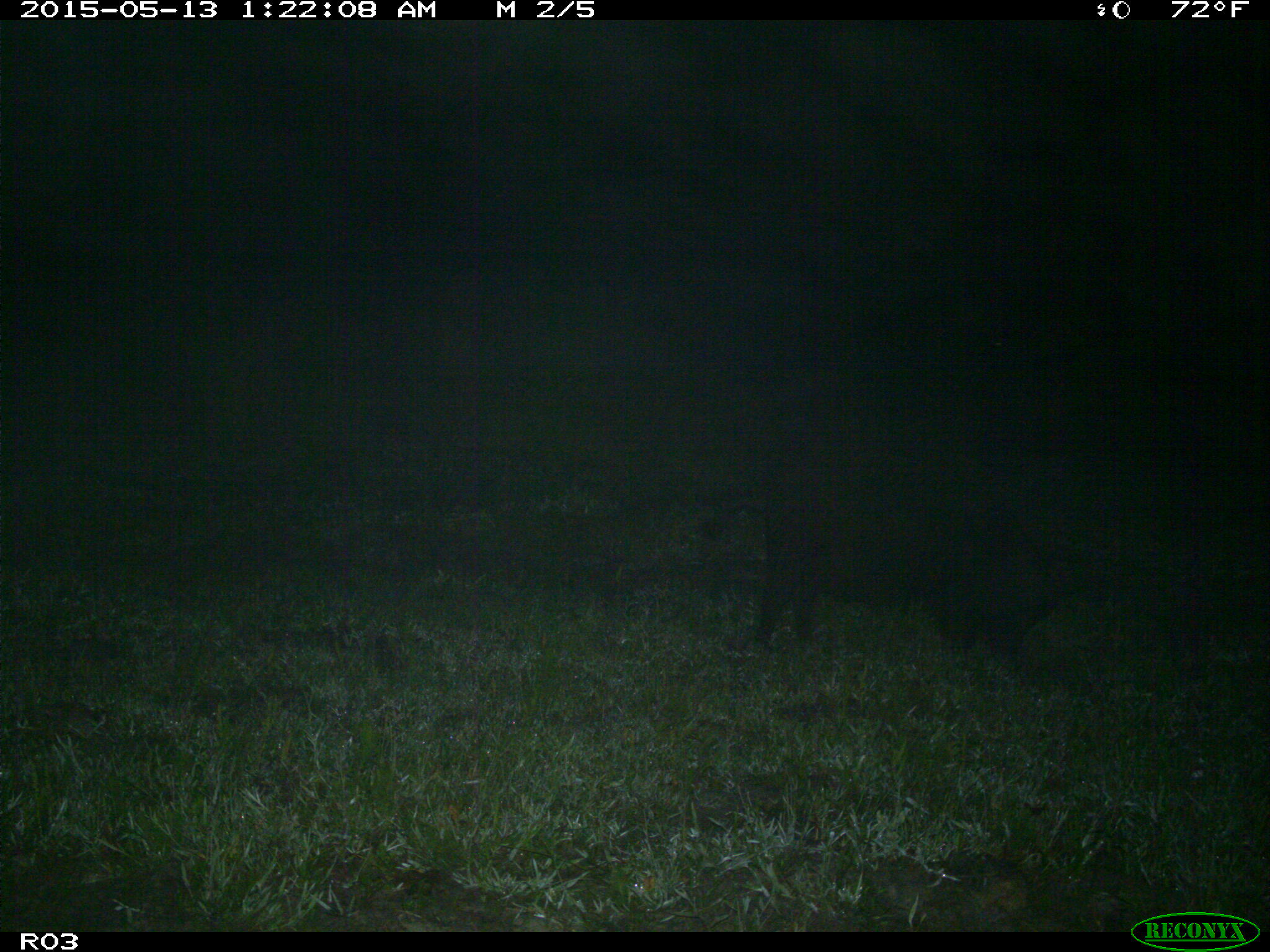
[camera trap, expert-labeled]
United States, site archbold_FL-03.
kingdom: Animalia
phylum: Chordata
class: Mammalia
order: Artiodactyla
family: Suidae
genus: Sus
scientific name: Sus scrofa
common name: wild boar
Sus scrofa (wild boar).